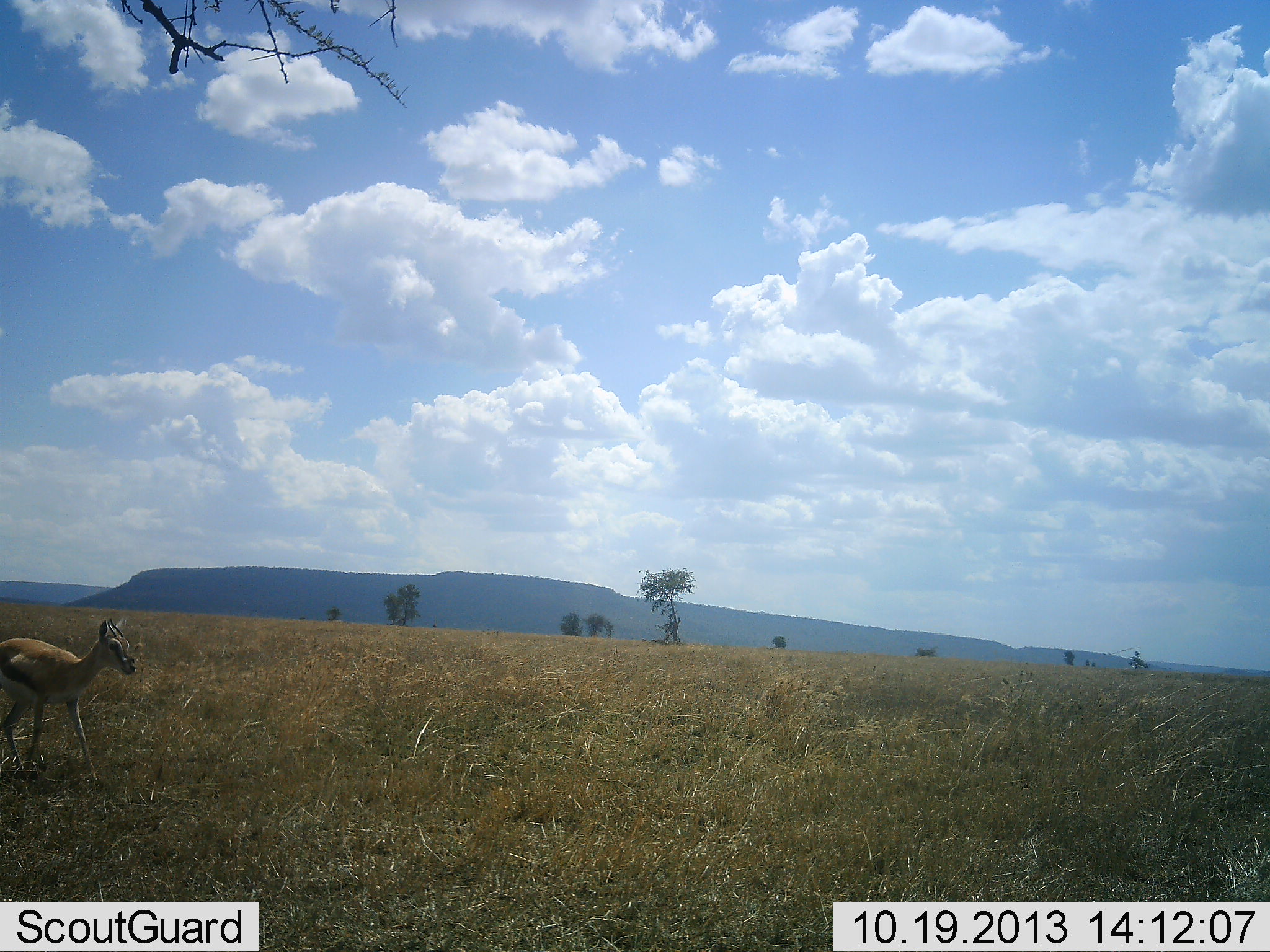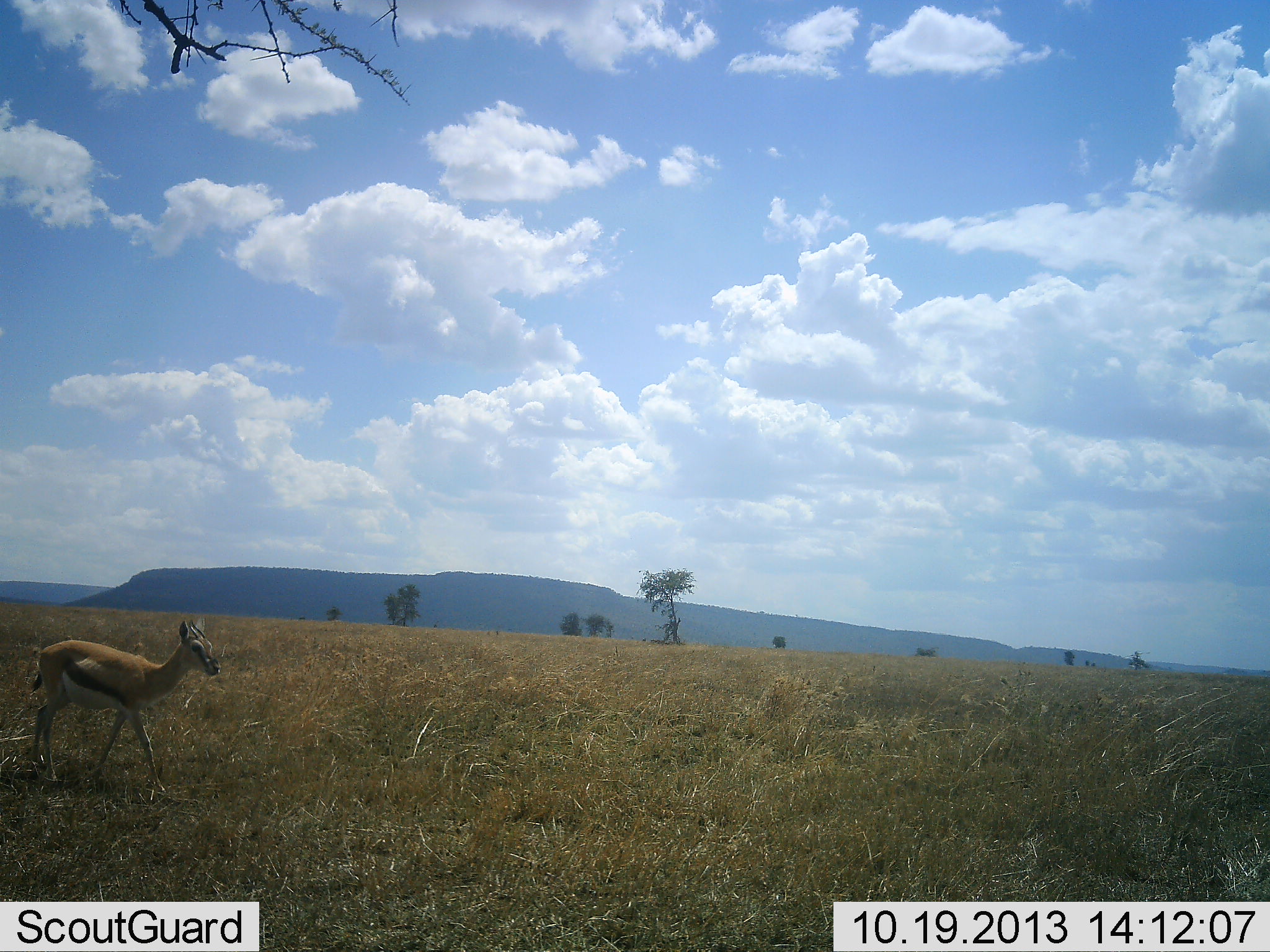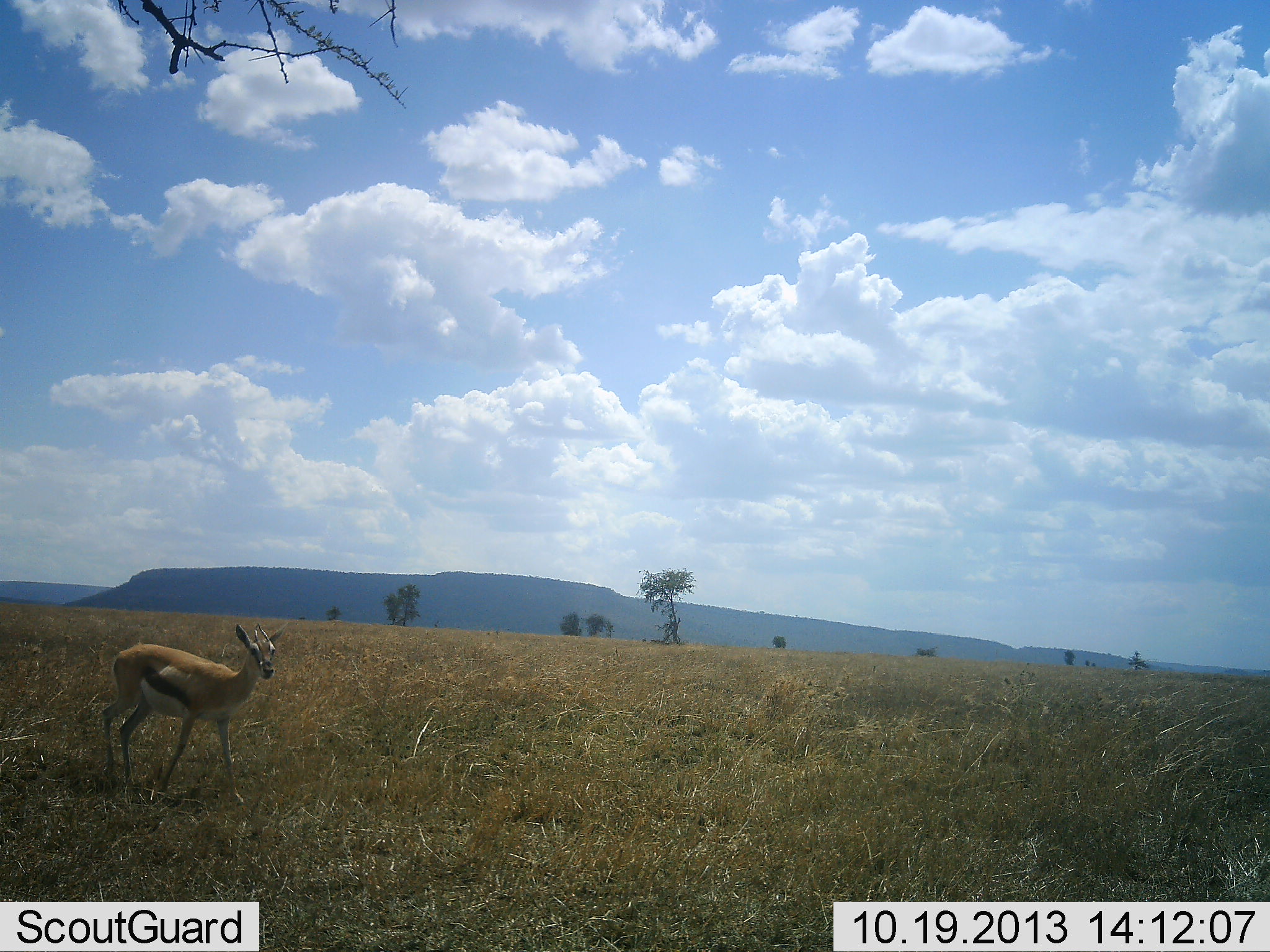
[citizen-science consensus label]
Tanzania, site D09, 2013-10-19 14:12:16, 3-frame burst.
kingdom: Animalia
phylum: Chordata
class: Mammalia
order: Artiodactyla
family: Bovidae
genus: Eudorcas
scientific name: Eudorcas thomsonii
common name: thomson's gazelle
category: gazellethomsons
Gazellethomsons (thomson's gazelle) (Eudorcas thomsonii), count 1. Behavior (volunteer vote fractions): standing 13%, resting 0%, moving 94%, interacting 0%. Young present (vote fraction): 0%. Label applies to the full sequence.